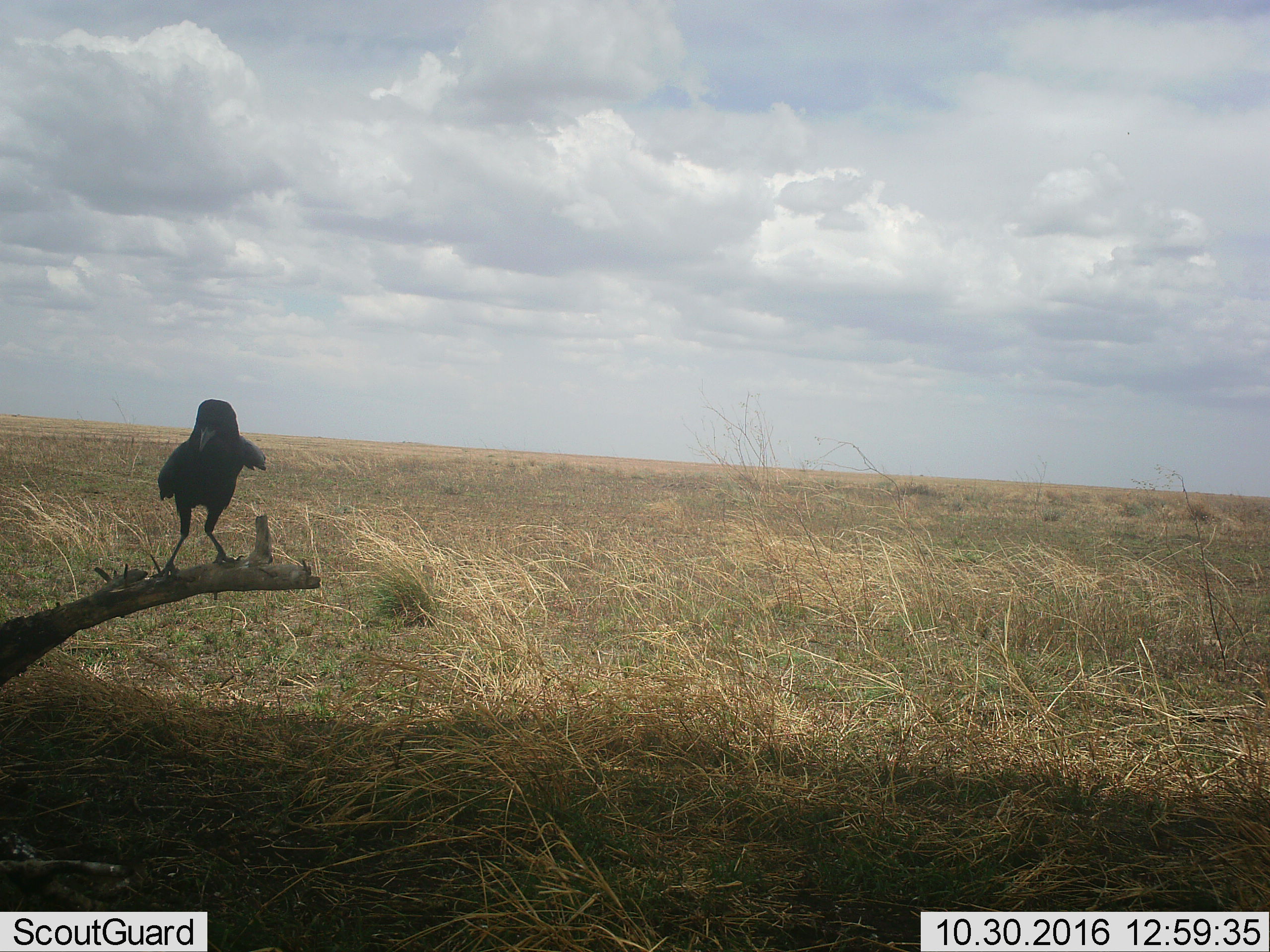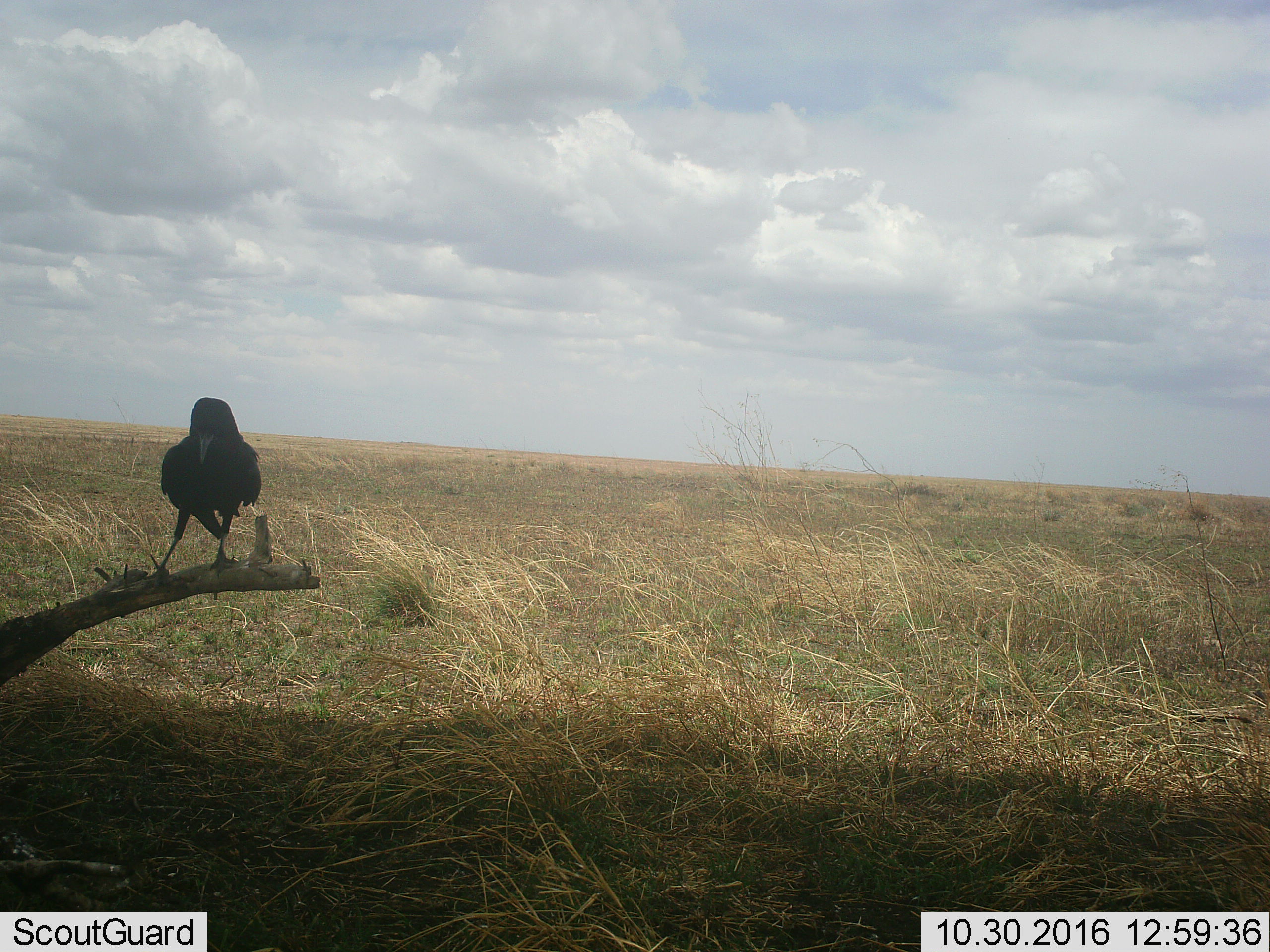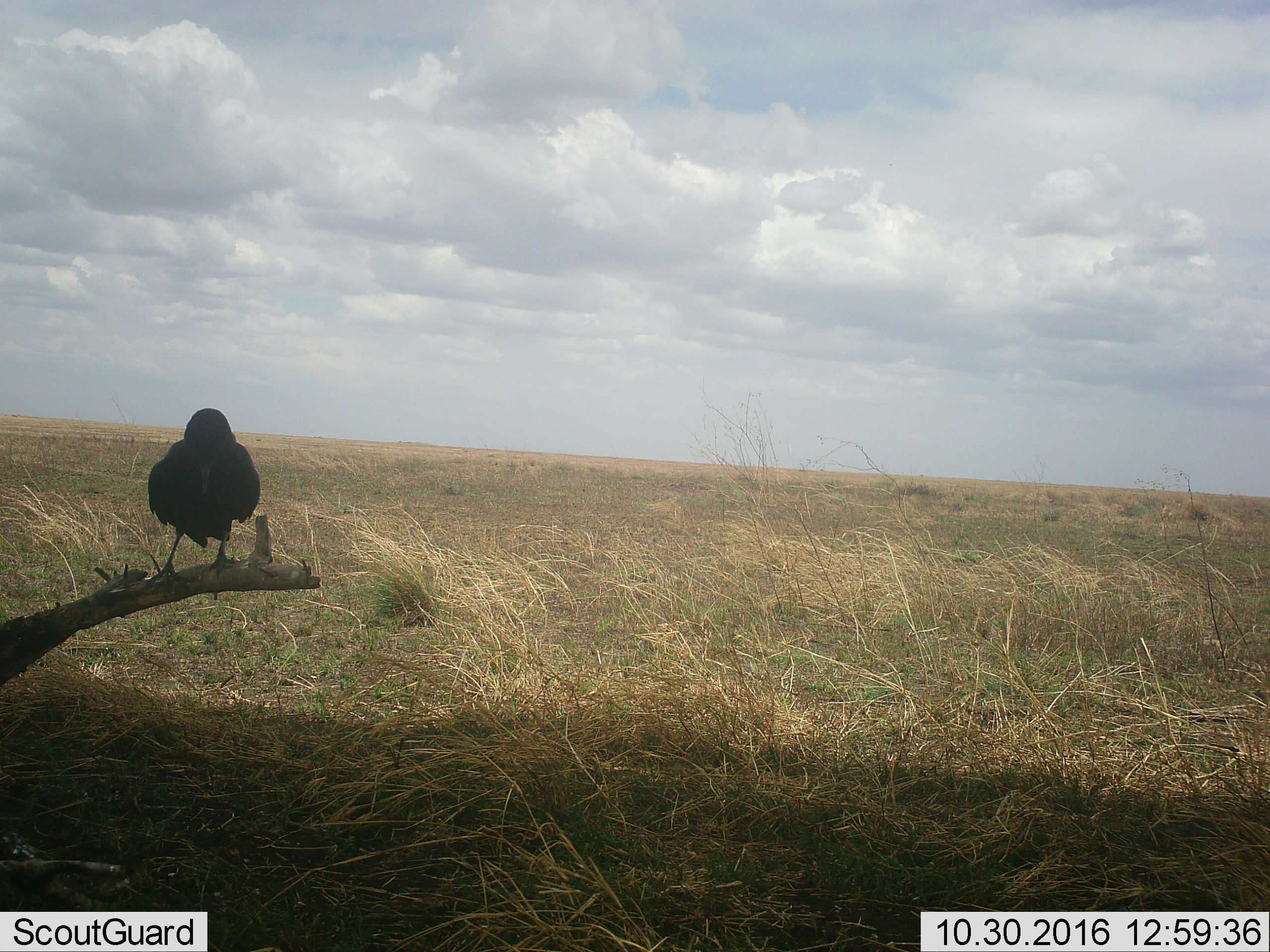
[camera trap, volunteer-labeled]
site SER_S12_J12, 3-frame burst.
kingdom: Animalia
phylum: Chordata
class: Aves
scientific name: Aves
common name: bird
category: birdother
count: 1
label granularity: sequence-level